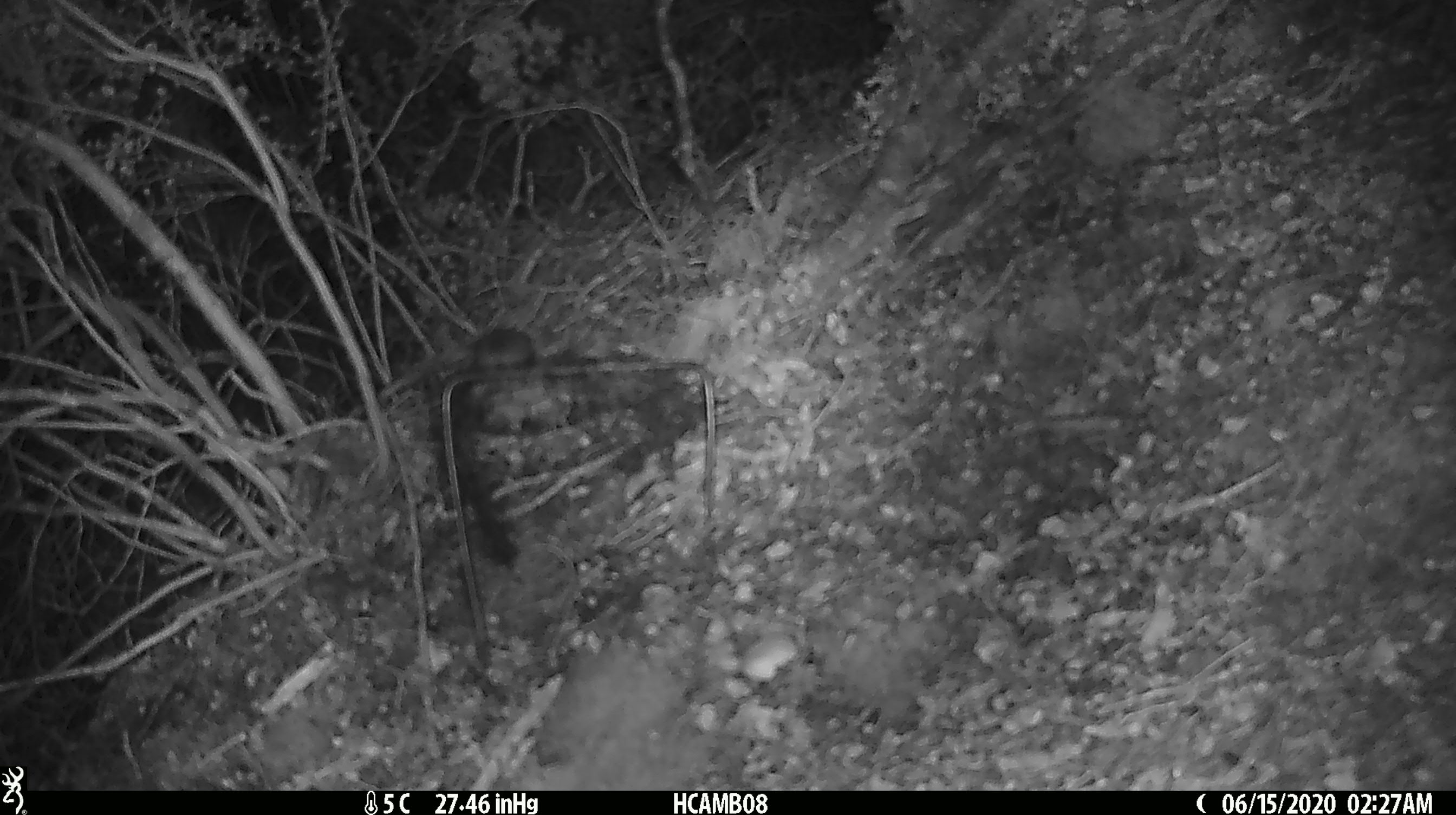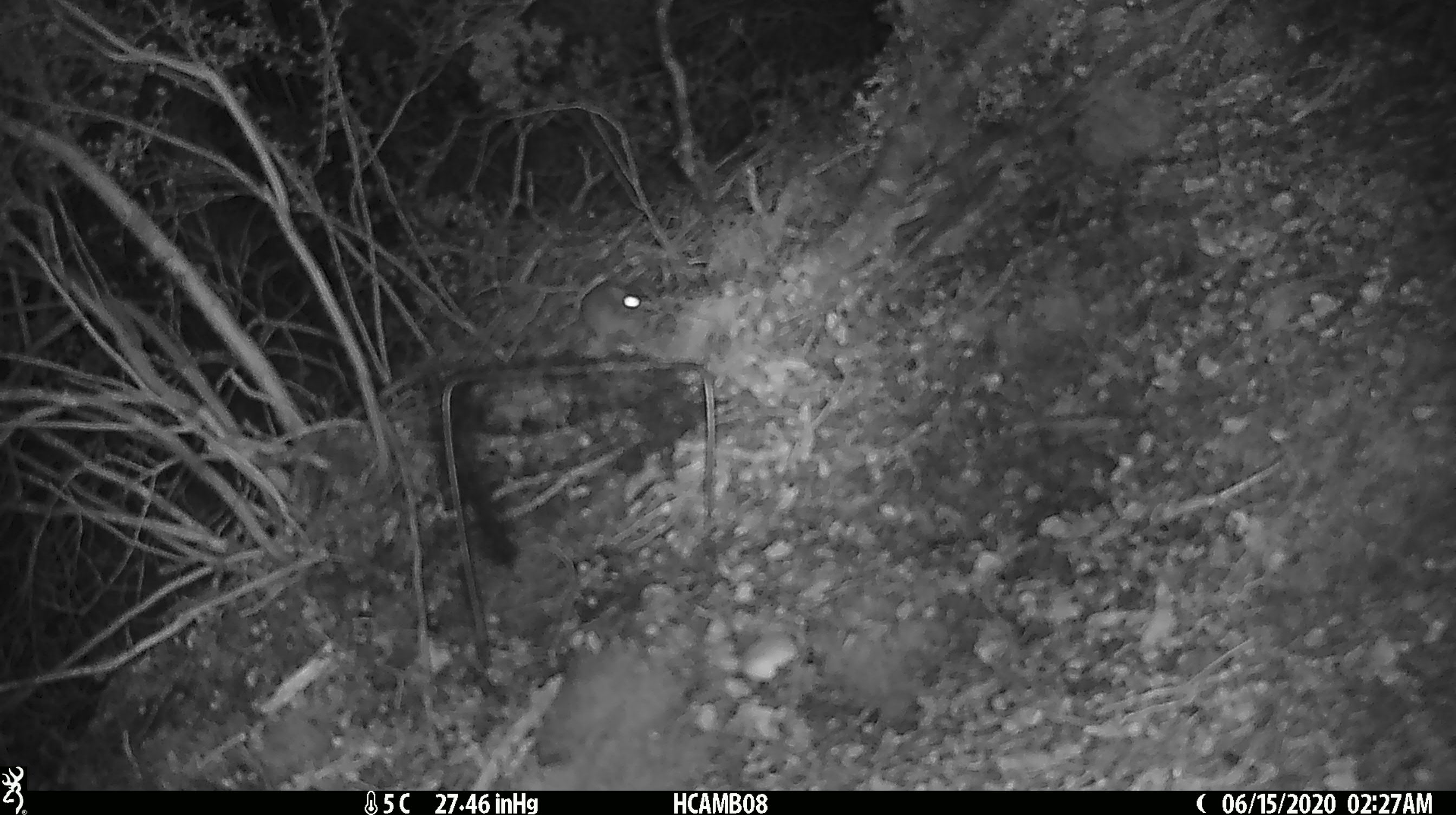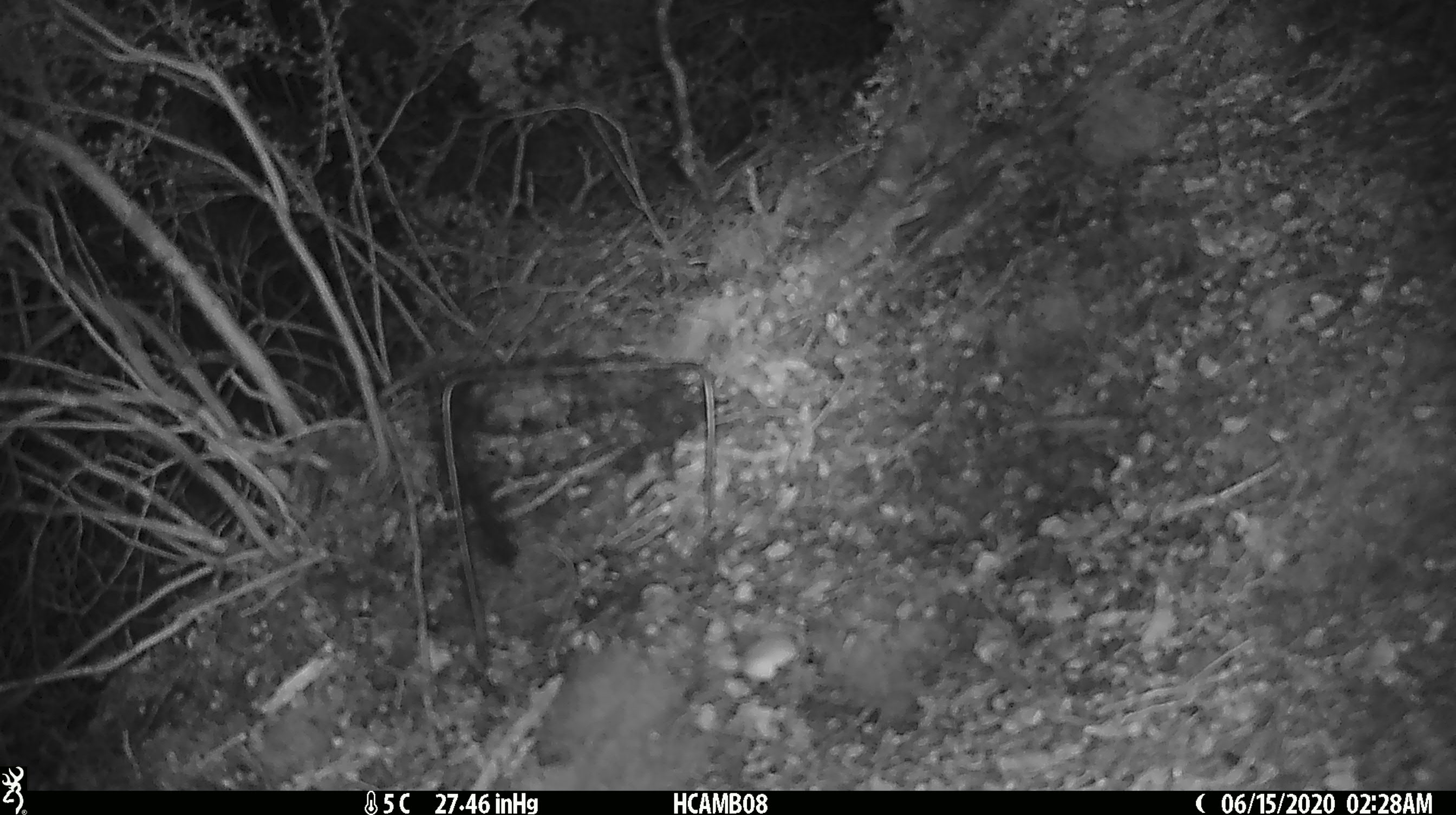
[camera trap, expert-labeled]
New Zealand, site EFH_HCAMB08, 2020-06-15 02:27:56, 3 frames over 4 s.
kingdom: Animalia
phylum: Chordata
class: Mammalia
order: Rodentia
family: Muridae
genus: Mus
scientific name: Mus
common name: mouse